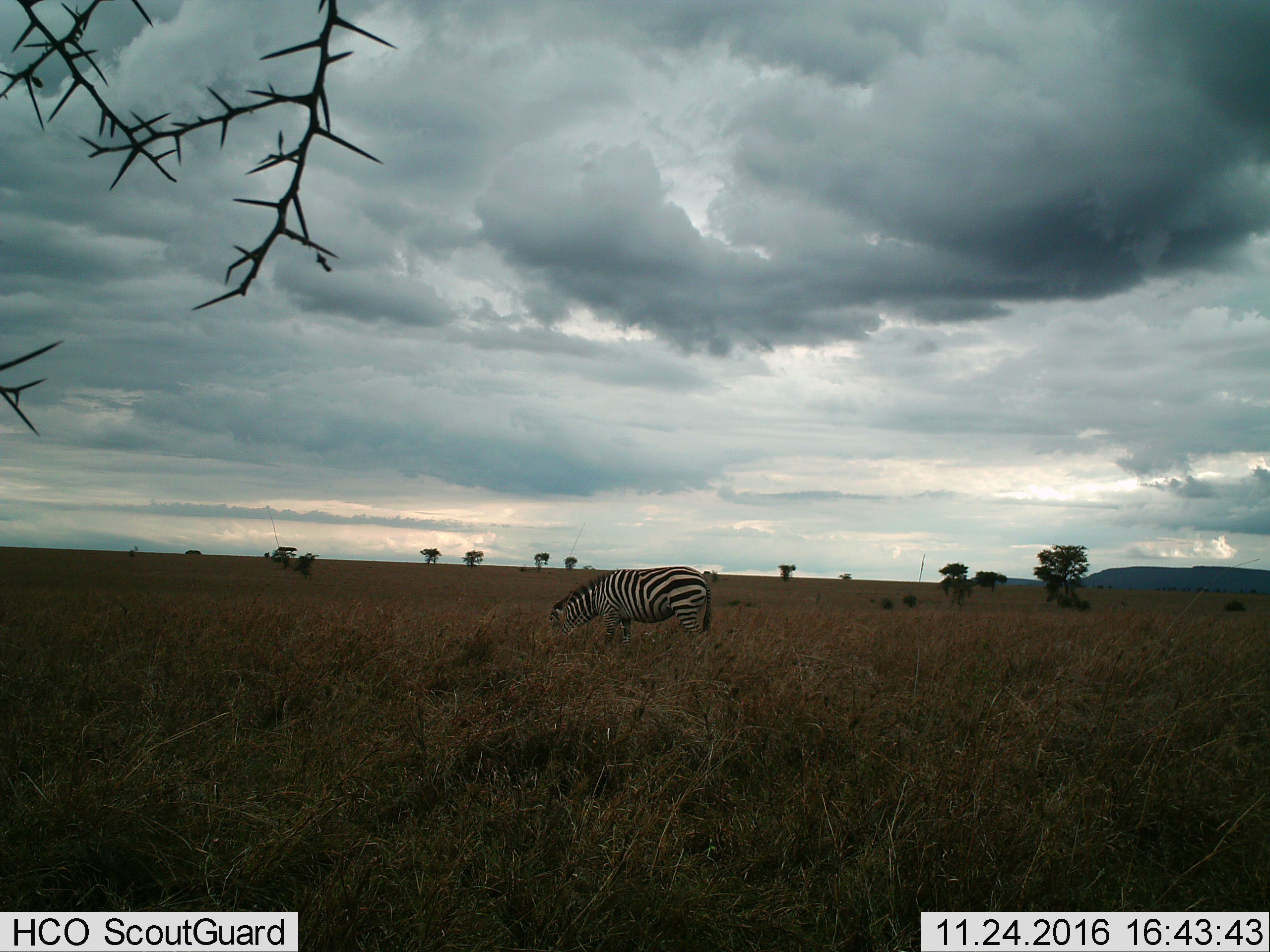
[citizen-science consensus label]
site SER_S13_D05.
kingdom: Animalia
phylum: Chordata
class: Mammalia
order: Perissodactyla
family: Equidae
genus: Equus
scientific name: Equus quagga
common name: plains zebra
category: zebraplains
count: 1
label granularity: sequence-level